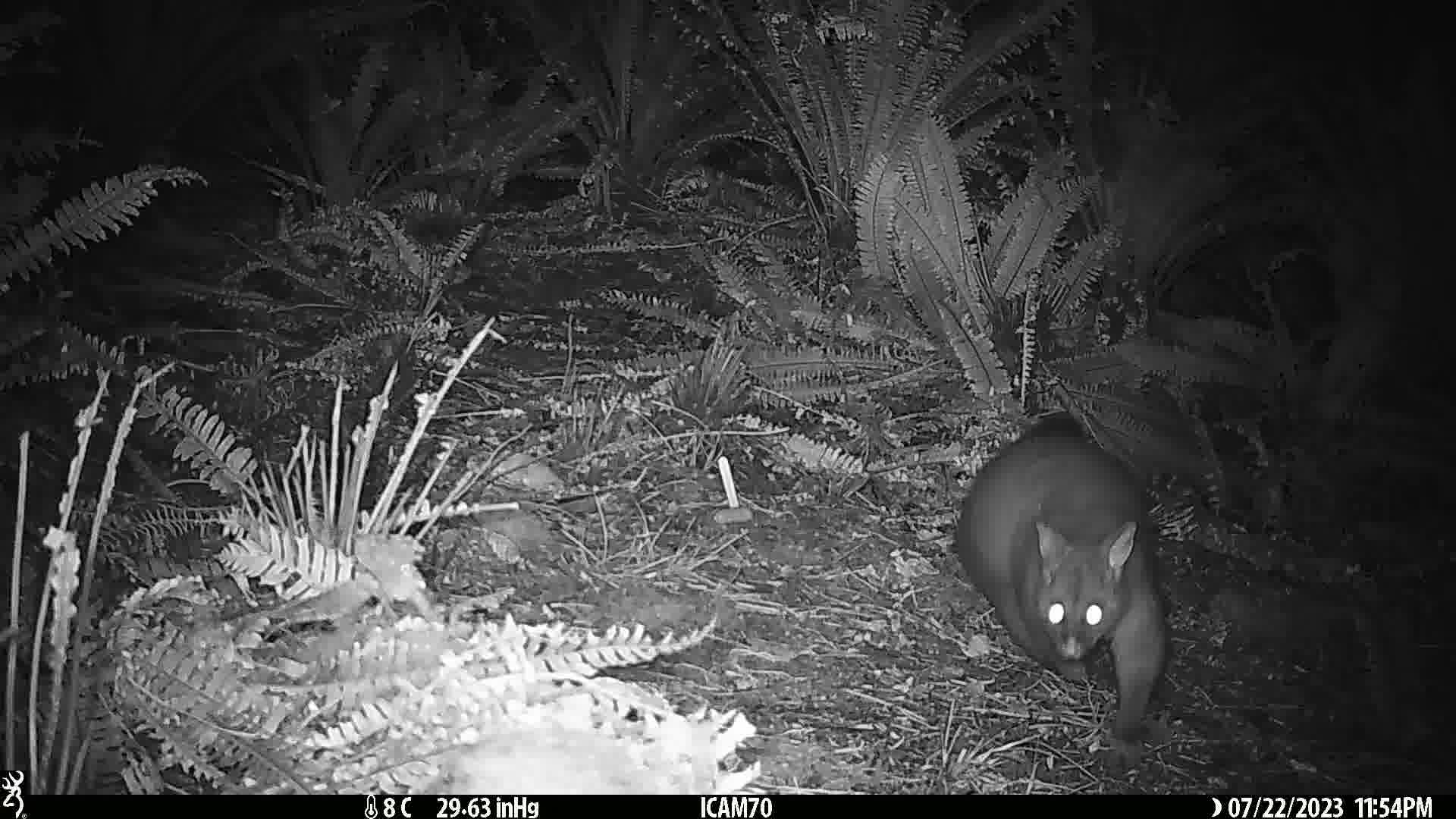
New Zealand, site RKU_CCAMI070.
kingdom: Animalia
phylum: Chordata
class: Mammalia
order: Diprotodontia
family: Phalangeridae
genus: Trichosurus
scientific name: Trichosurus vulpecula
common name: common brushtail possum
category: possum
Possum (common brushtail possum) (Trichosurus vulpecula).